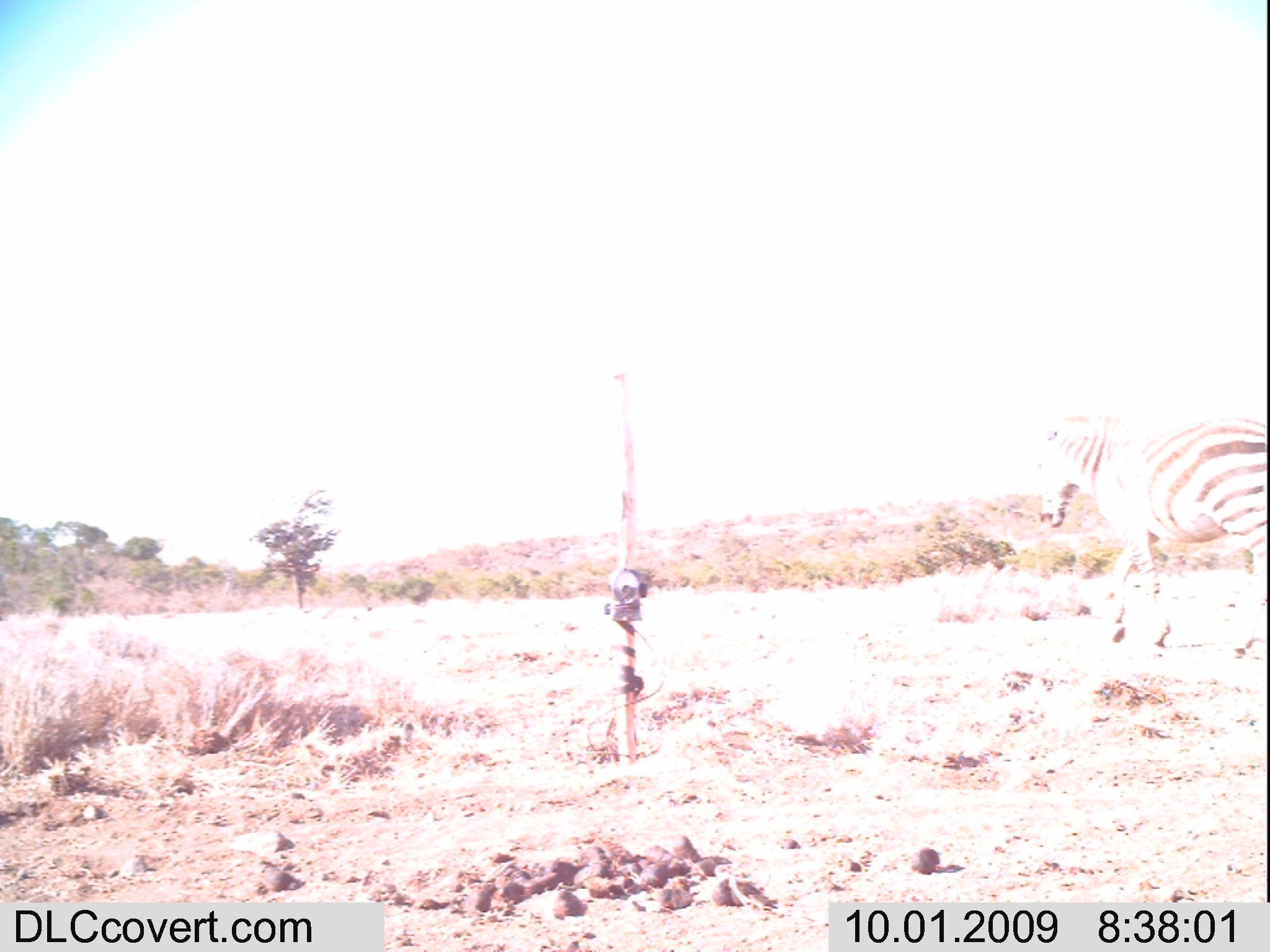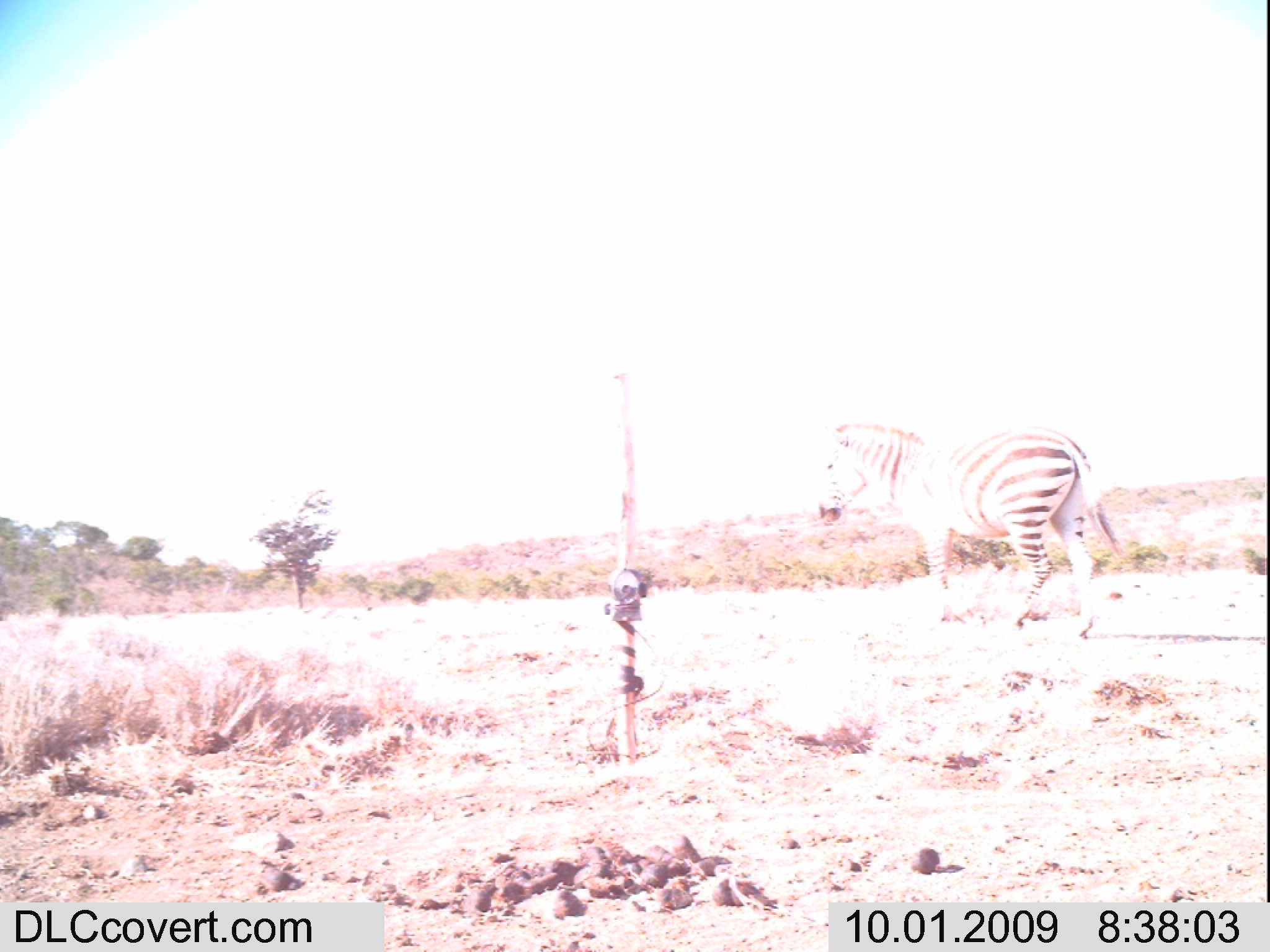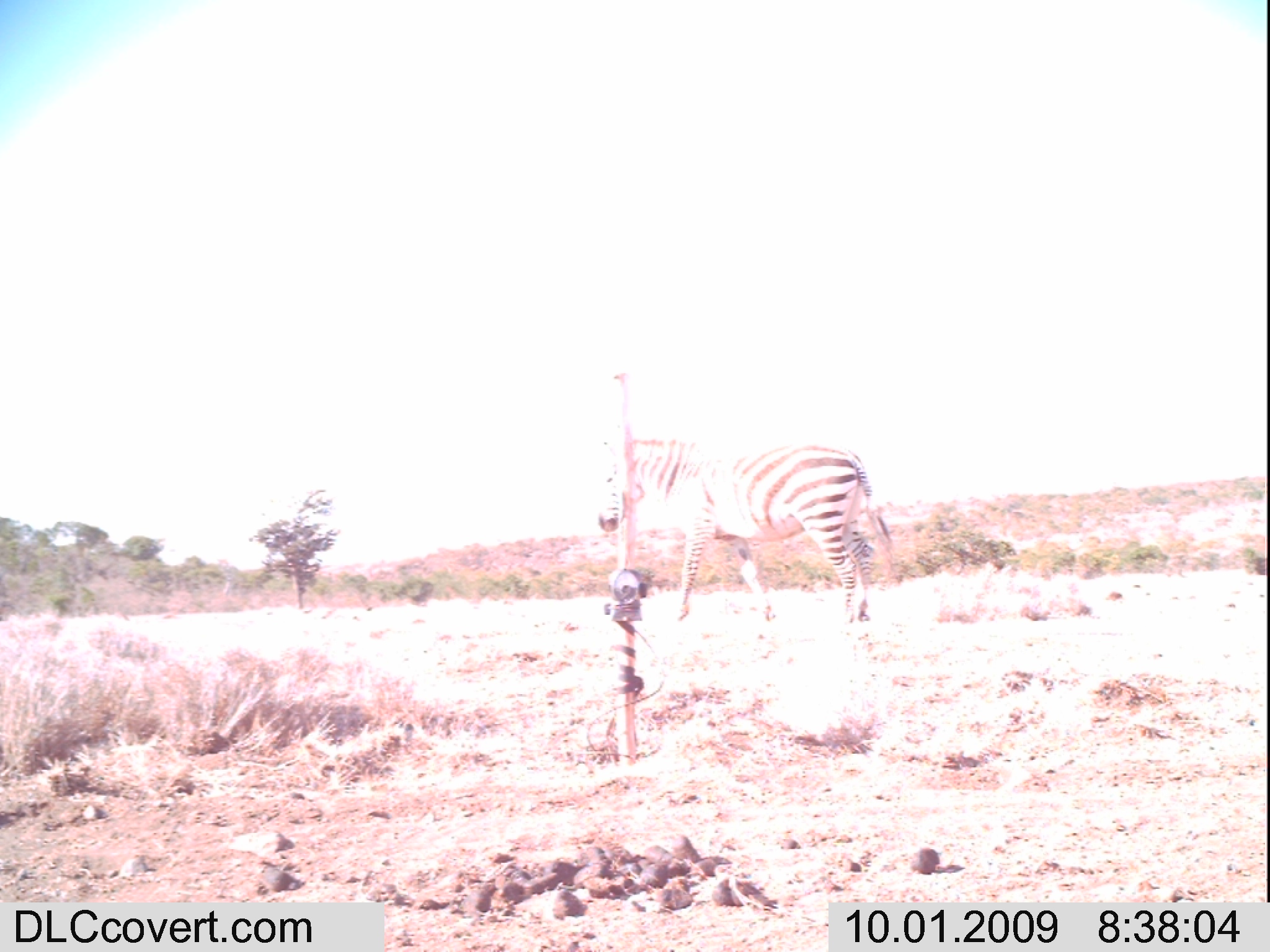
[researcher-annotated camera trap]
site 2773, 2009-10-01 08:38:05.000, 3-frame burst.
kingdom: Animalia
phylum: Chordata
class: Mammalia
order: Perissodactyla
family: Equidae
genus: Equus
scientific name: Equus quagga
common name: plains zebra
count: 1